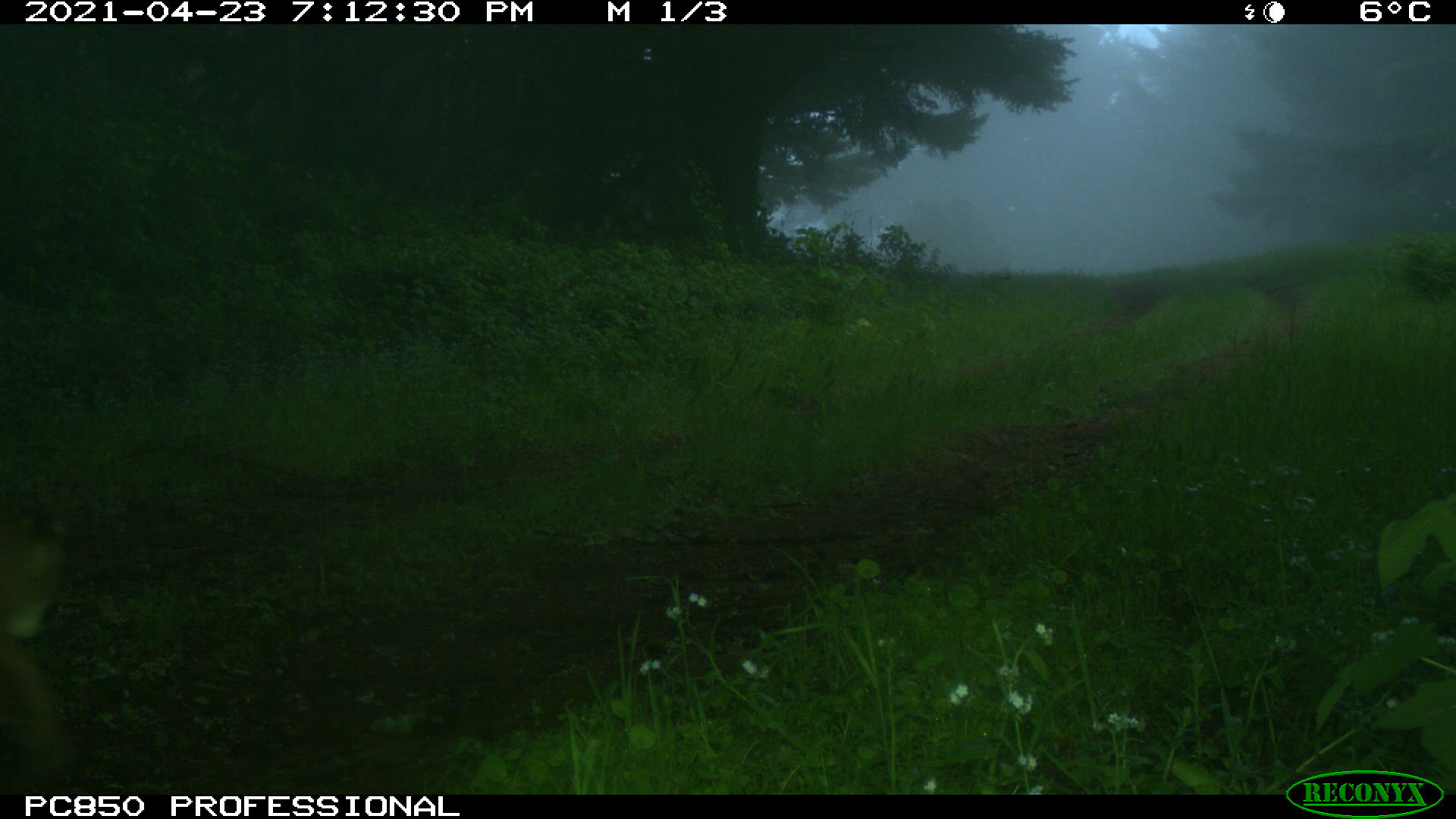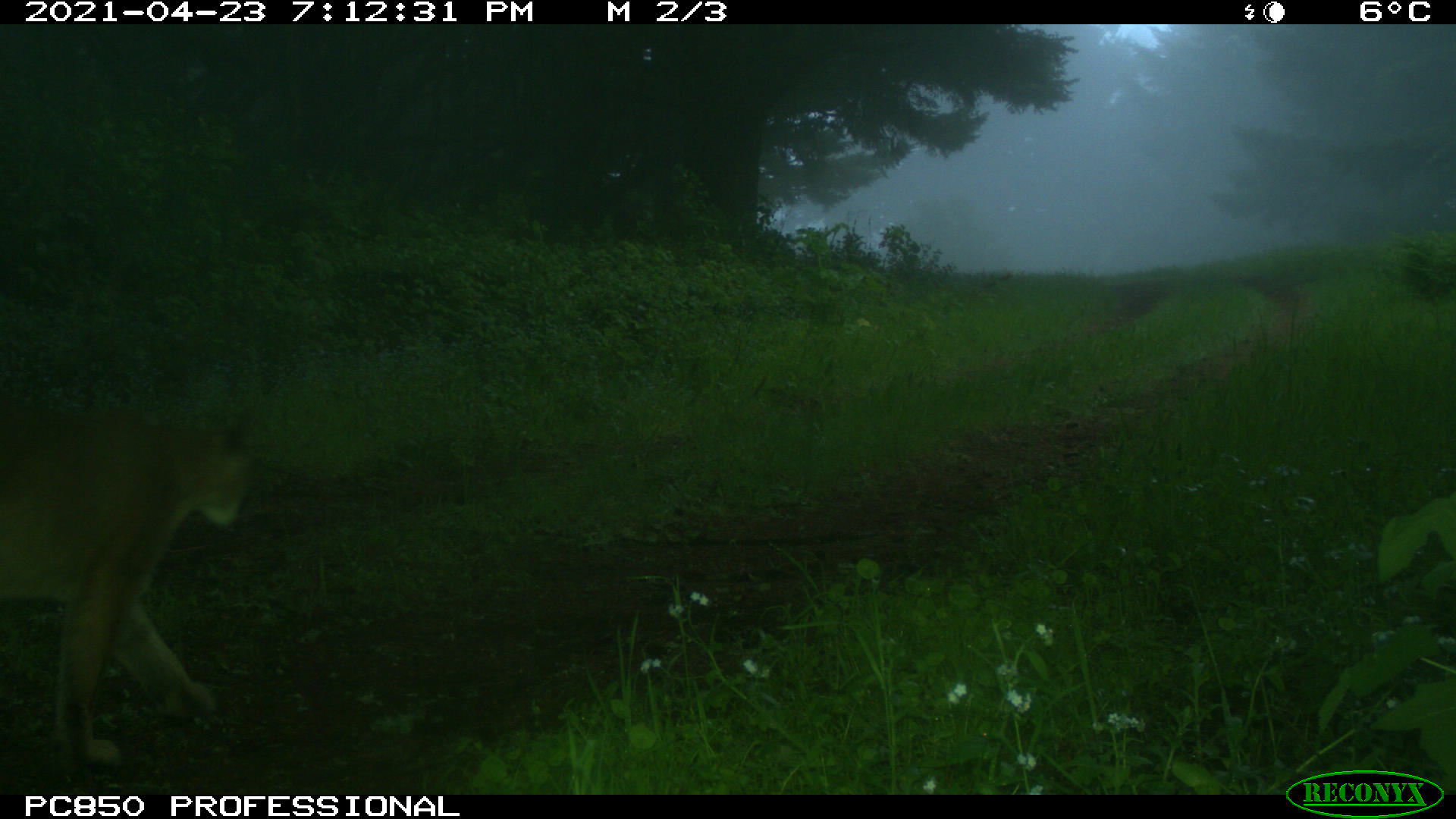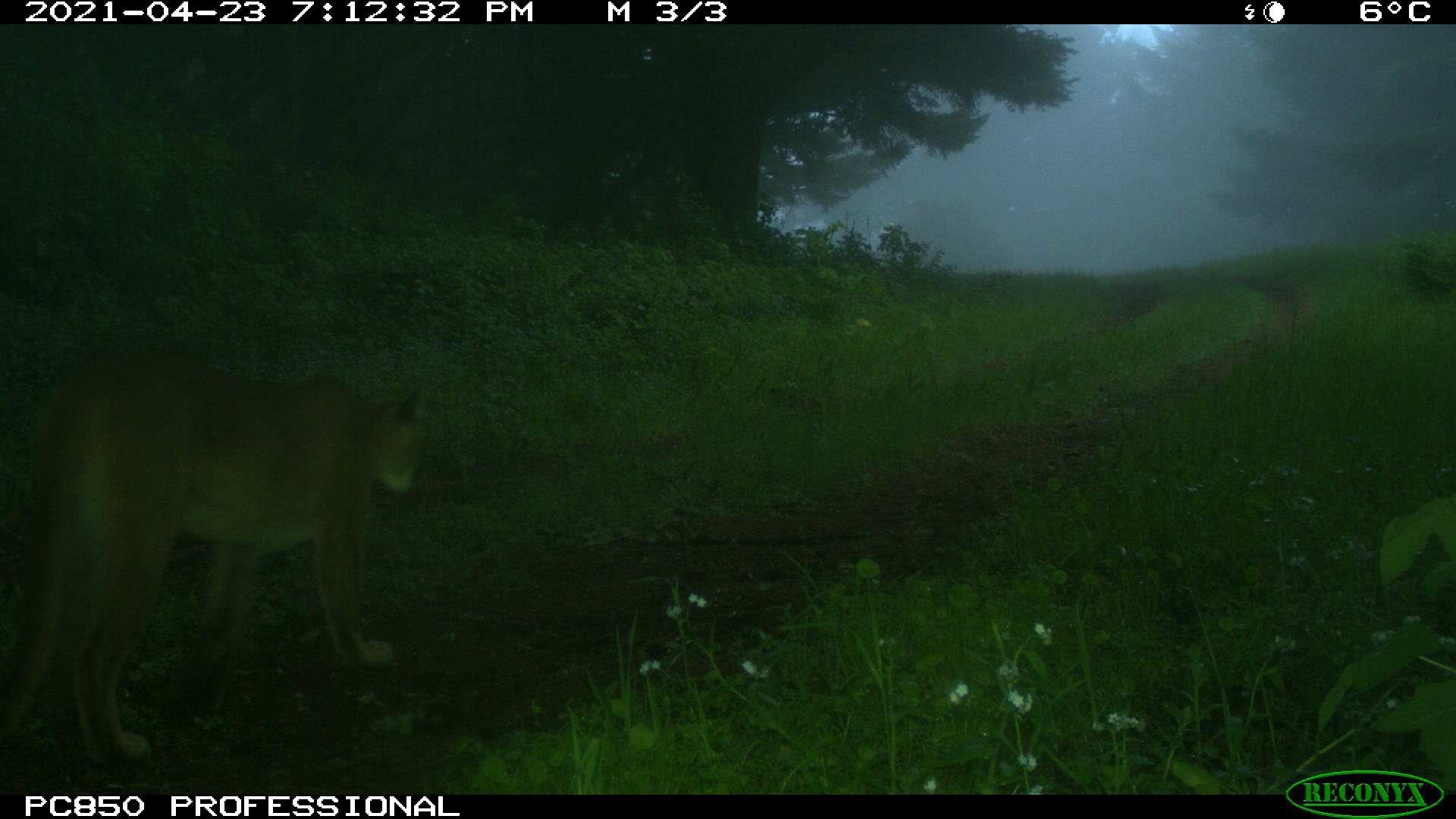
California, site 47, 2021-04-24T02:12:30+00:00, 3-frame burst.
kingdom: Animalia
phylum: Chordata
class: Mammalia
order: Carnivora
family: Felidae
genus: Puma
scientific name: Puma concolor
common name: puma